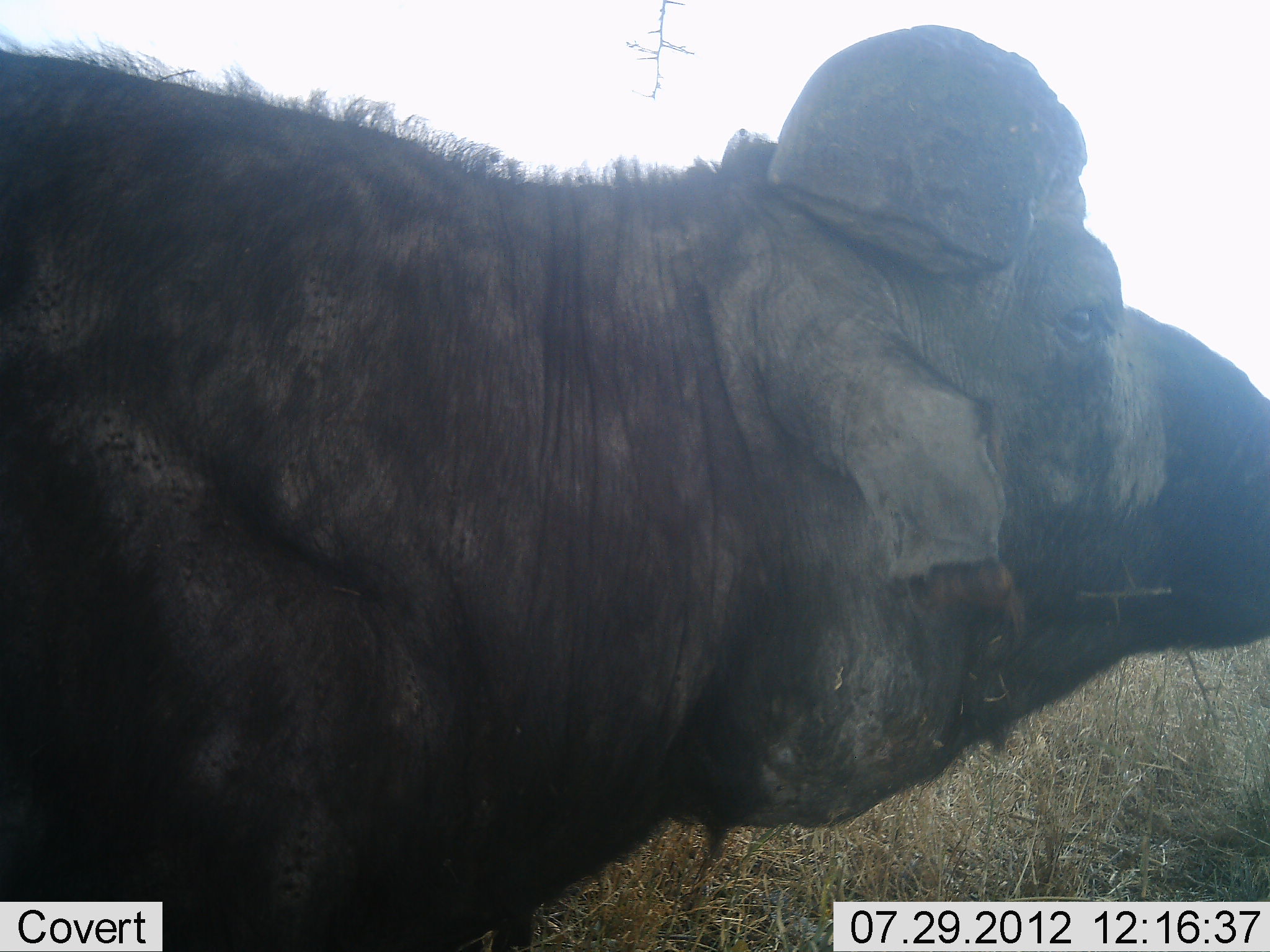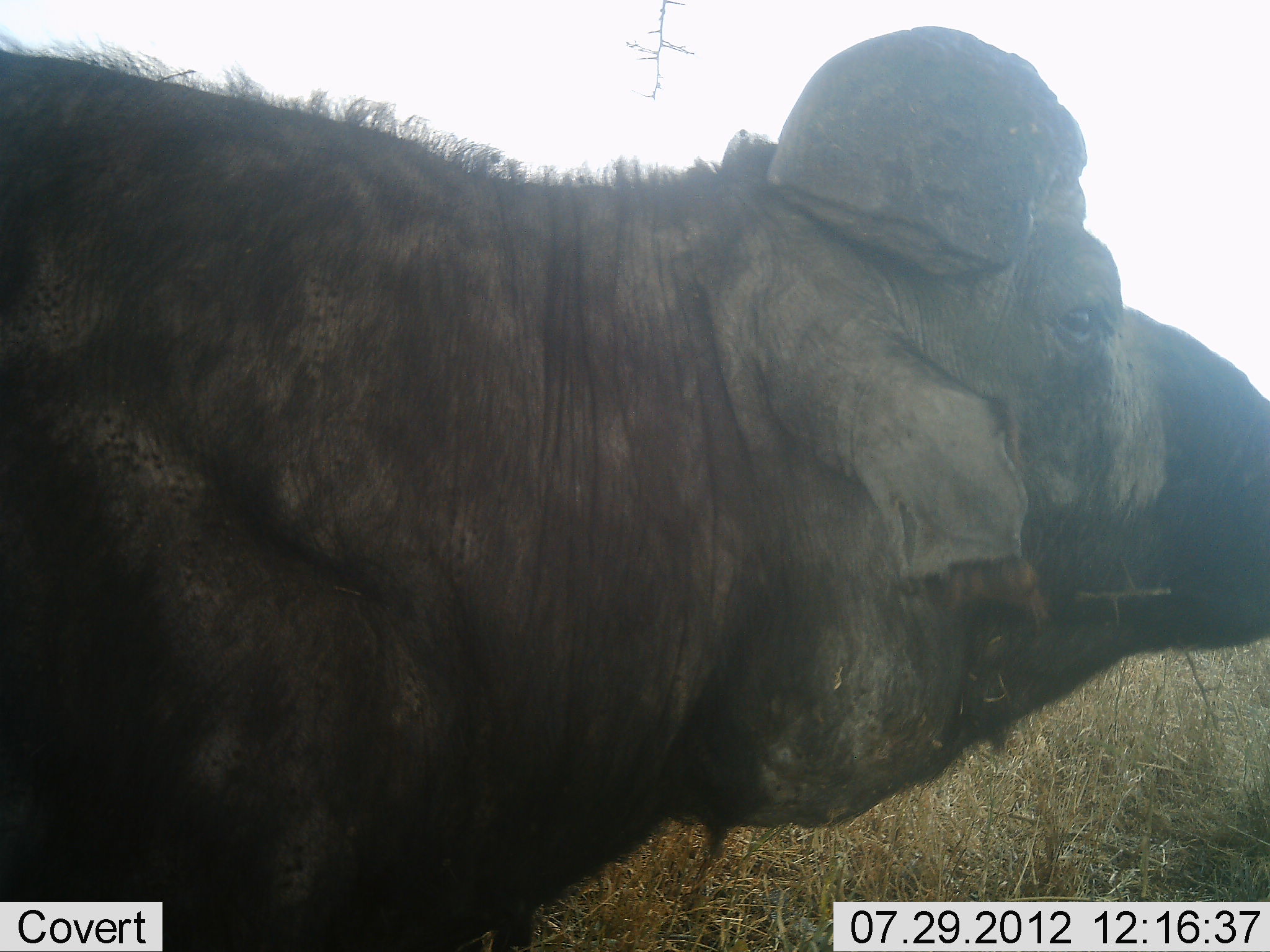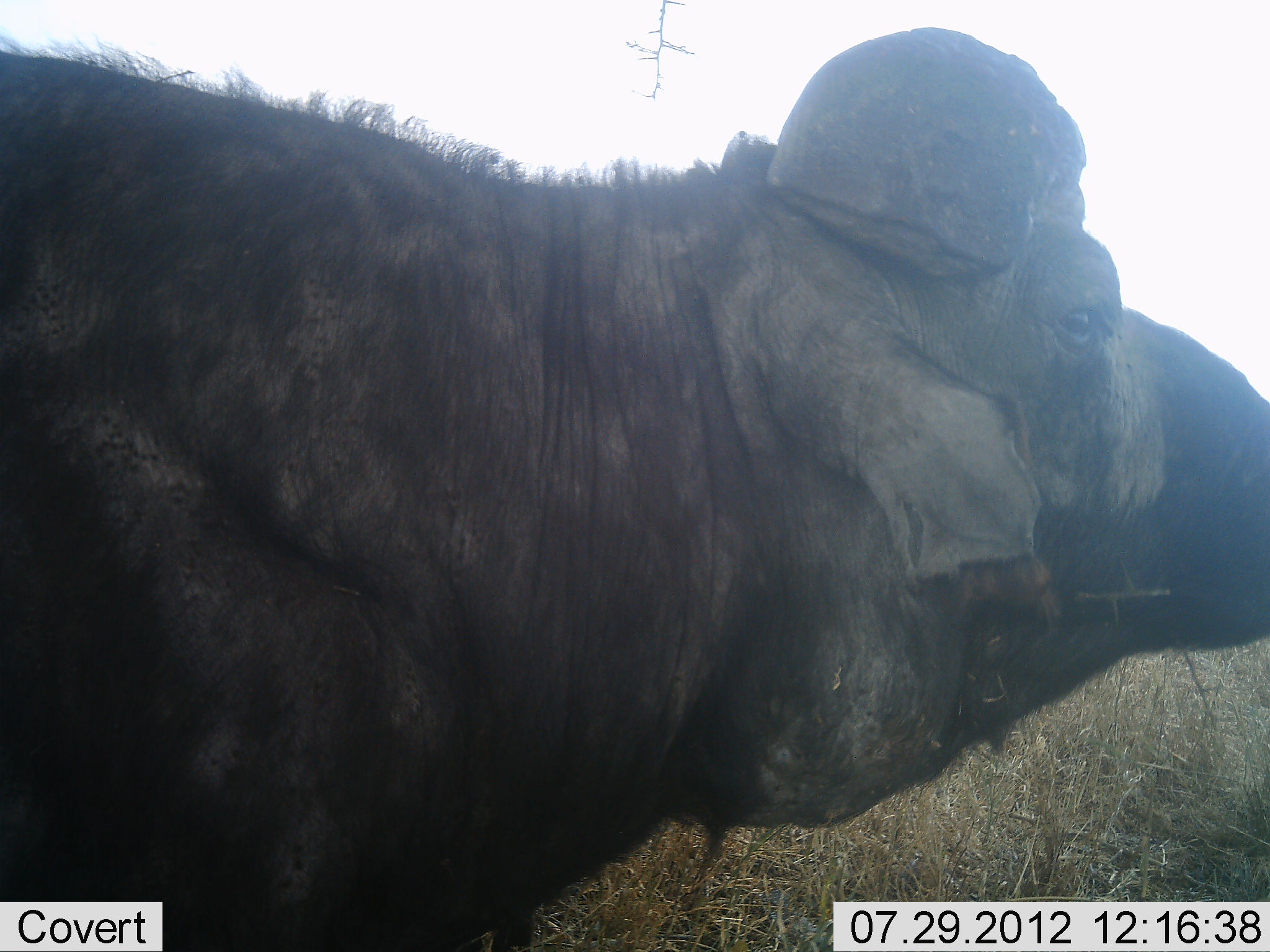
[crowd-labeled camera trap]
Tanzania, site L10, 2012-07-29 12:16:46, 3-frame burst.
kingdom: Animalia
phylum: Chordata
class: Mammalia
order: Artiodactyla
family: Bovidae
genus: Syncerus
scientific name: Syncerus caffer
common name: cape buffalo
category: buffalo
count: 1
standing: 100%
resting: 0%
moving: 0%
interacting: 0%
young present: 0%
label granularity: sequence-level